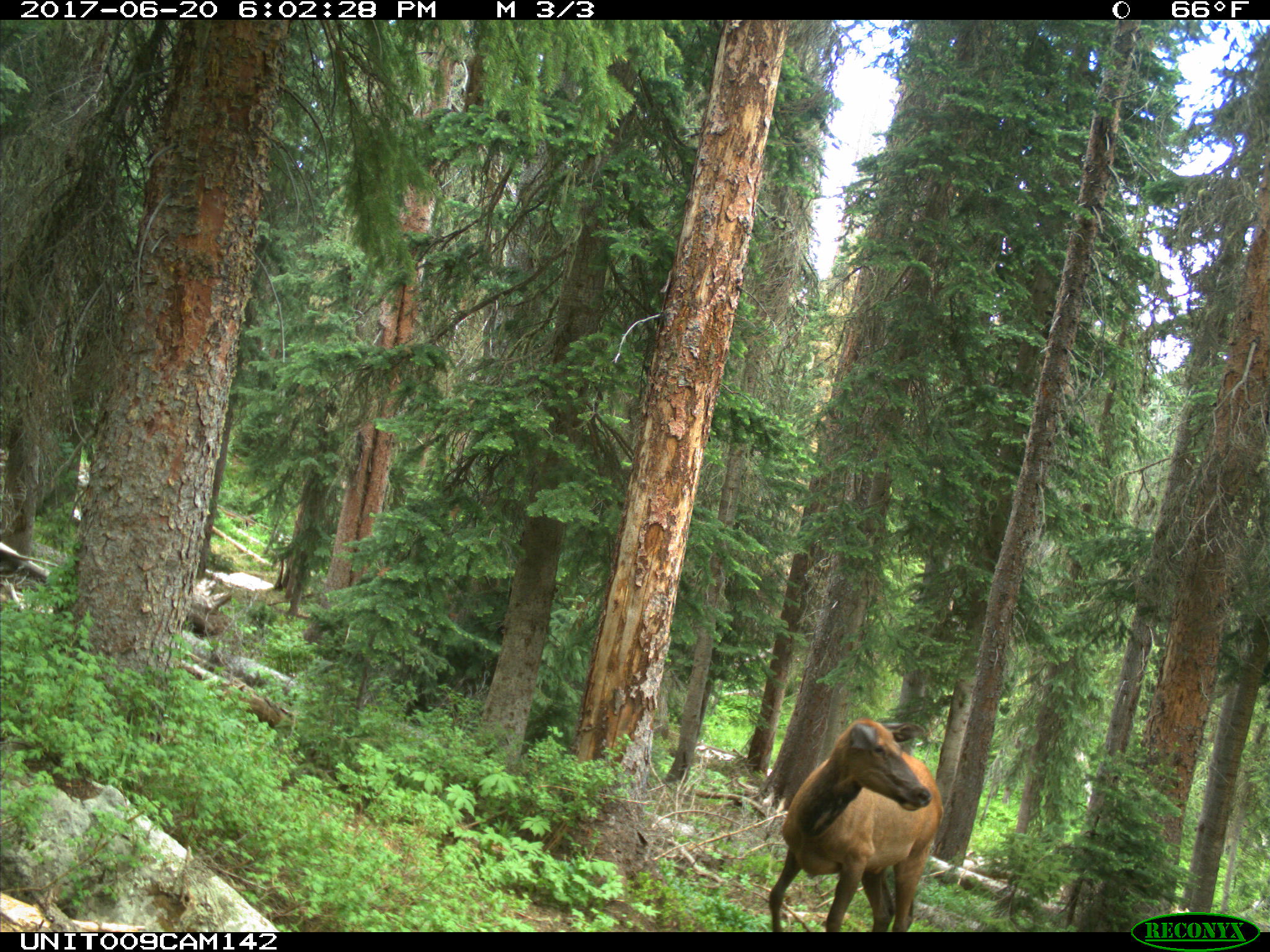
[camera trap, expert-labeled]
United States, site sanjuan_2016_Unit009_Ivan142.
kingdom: Animalia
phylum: Chordata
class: Mammalia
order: Artiodactyla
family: Cervidae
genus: Cervus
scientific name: Cervus elaphus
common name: red deer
Cervus elaphus (red deer).